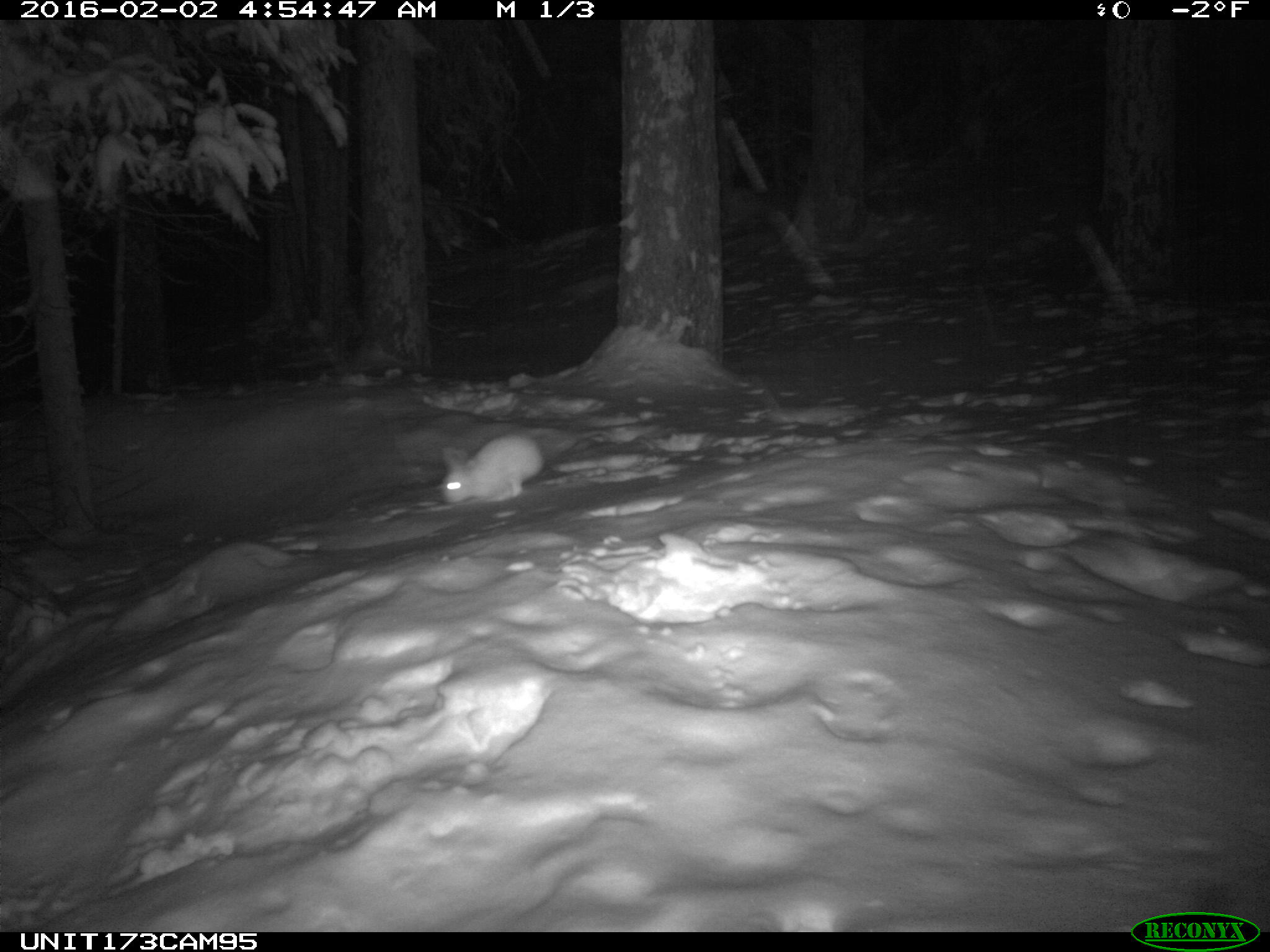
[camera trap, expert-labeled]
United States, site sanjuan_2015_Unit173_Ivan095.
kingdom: Animalia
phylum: Chordata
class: Mammalia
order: Lagomorpha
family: Leporidae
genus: Lepus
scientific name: Lepus americanus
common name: snowshoe hare